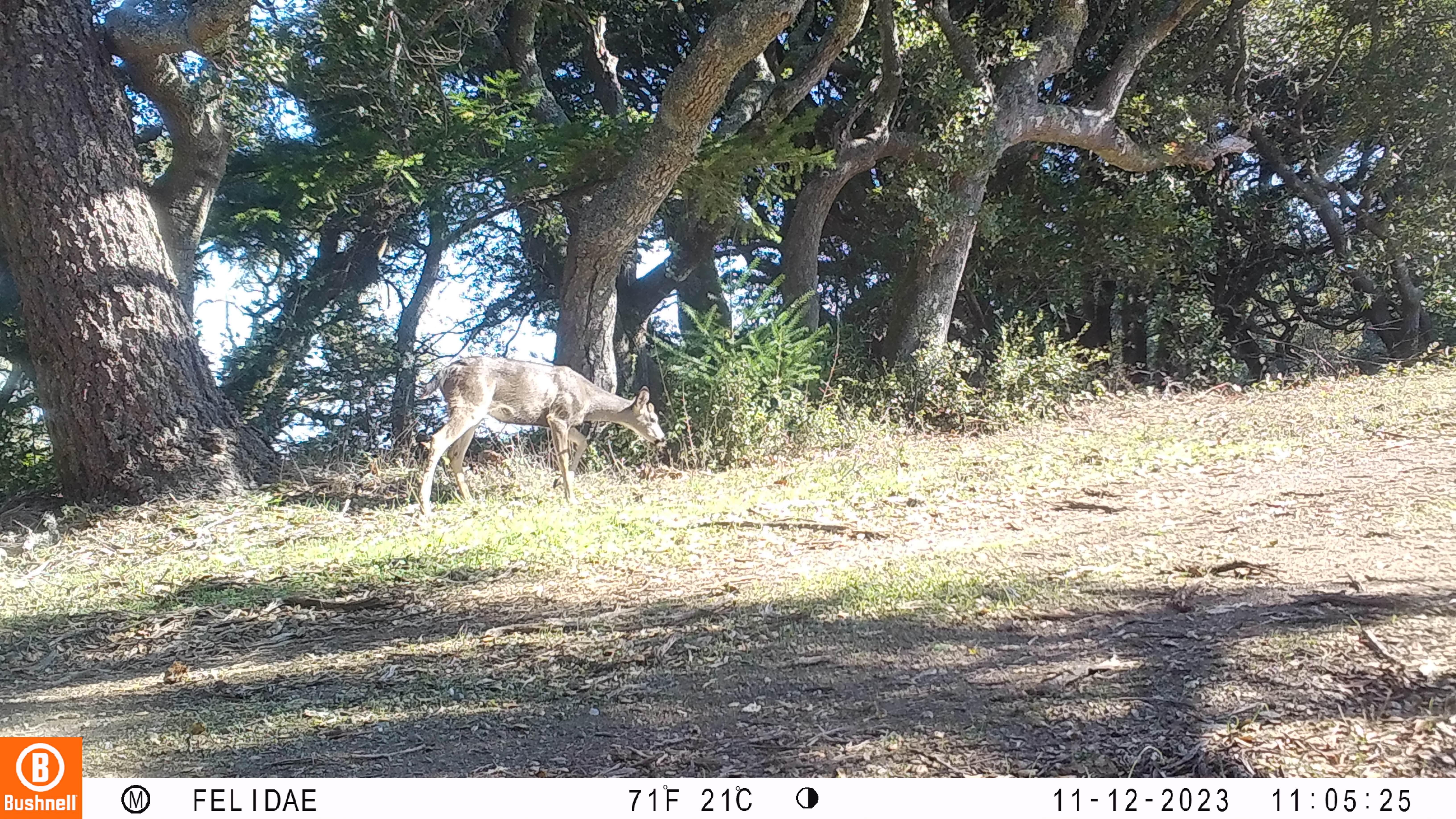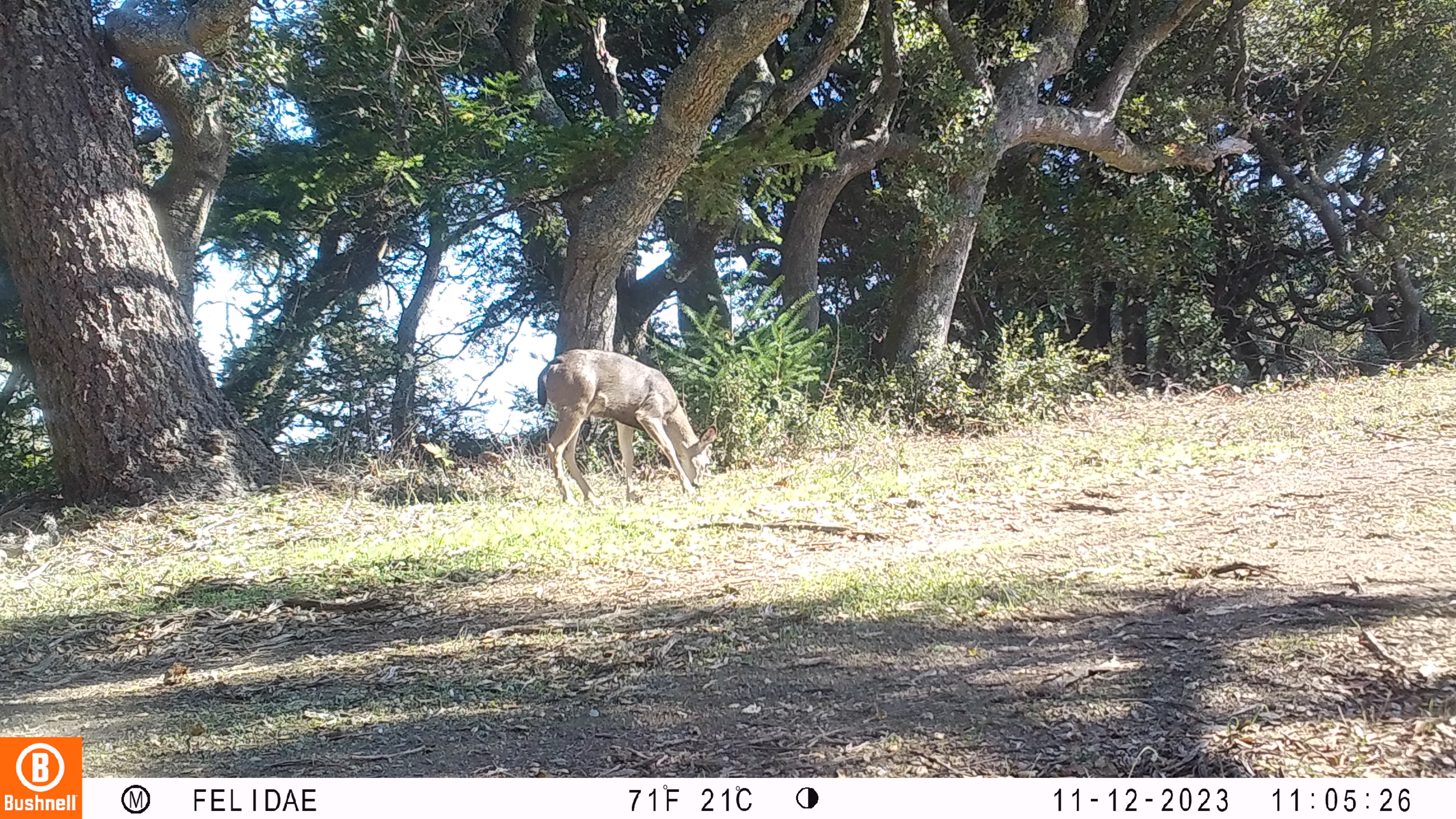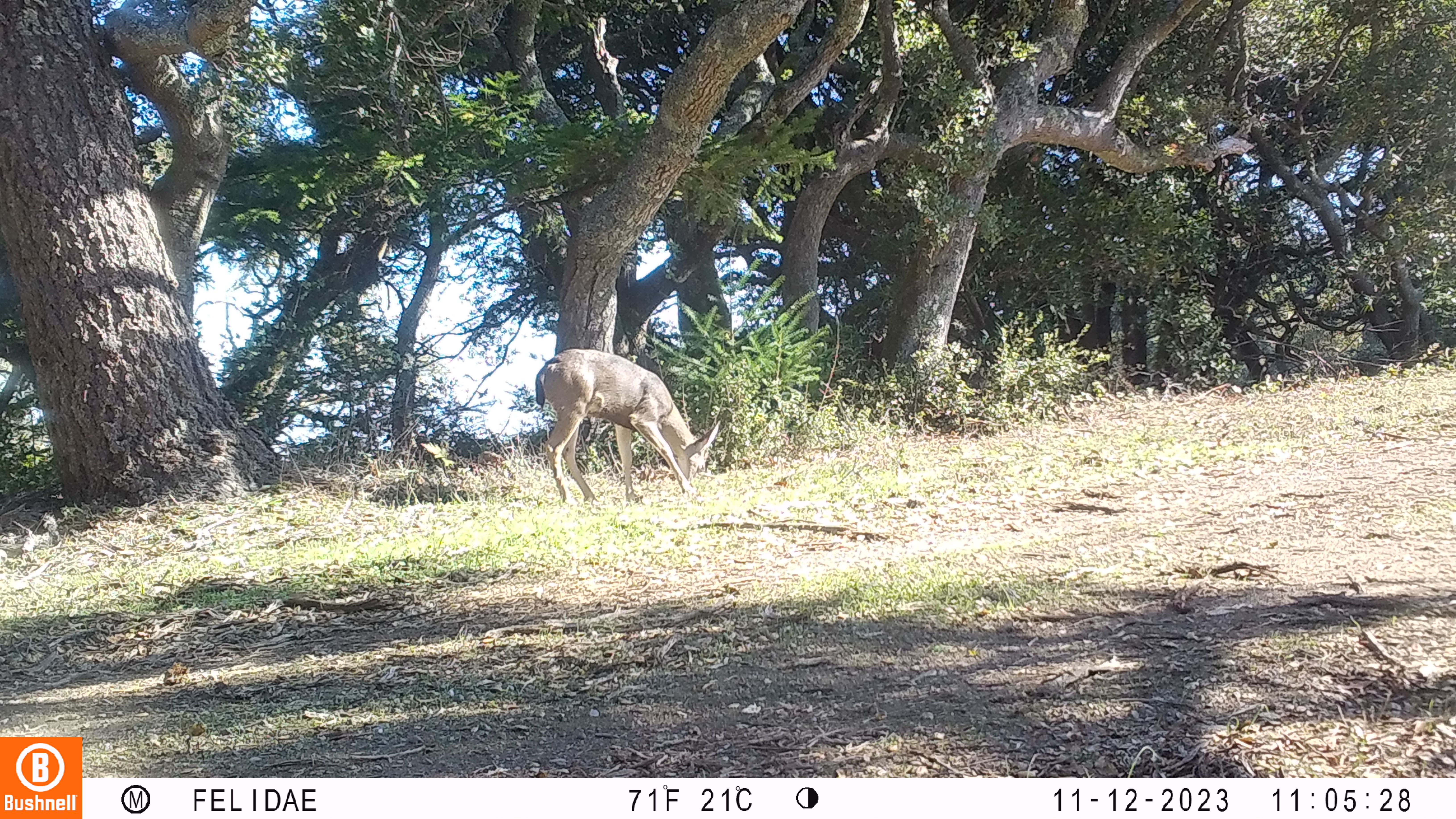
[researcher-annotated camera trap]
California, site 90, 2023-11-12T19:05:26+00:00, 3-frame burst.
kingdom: Animalia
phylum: Chordata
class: Mammalia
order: Artiodactyla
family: Cervidae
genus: Odocoileus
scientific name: Odocoileus hemionus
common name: mule deer